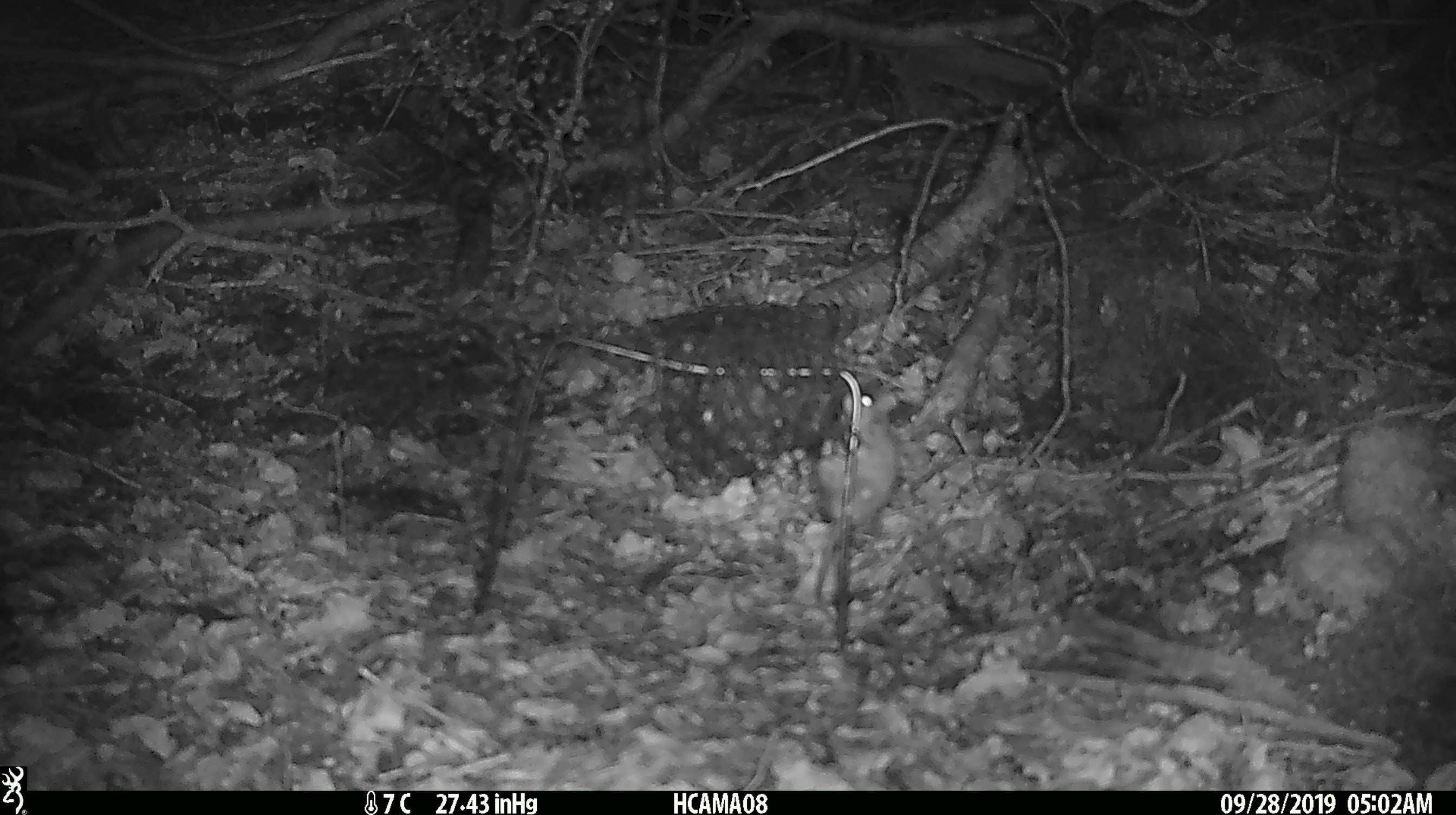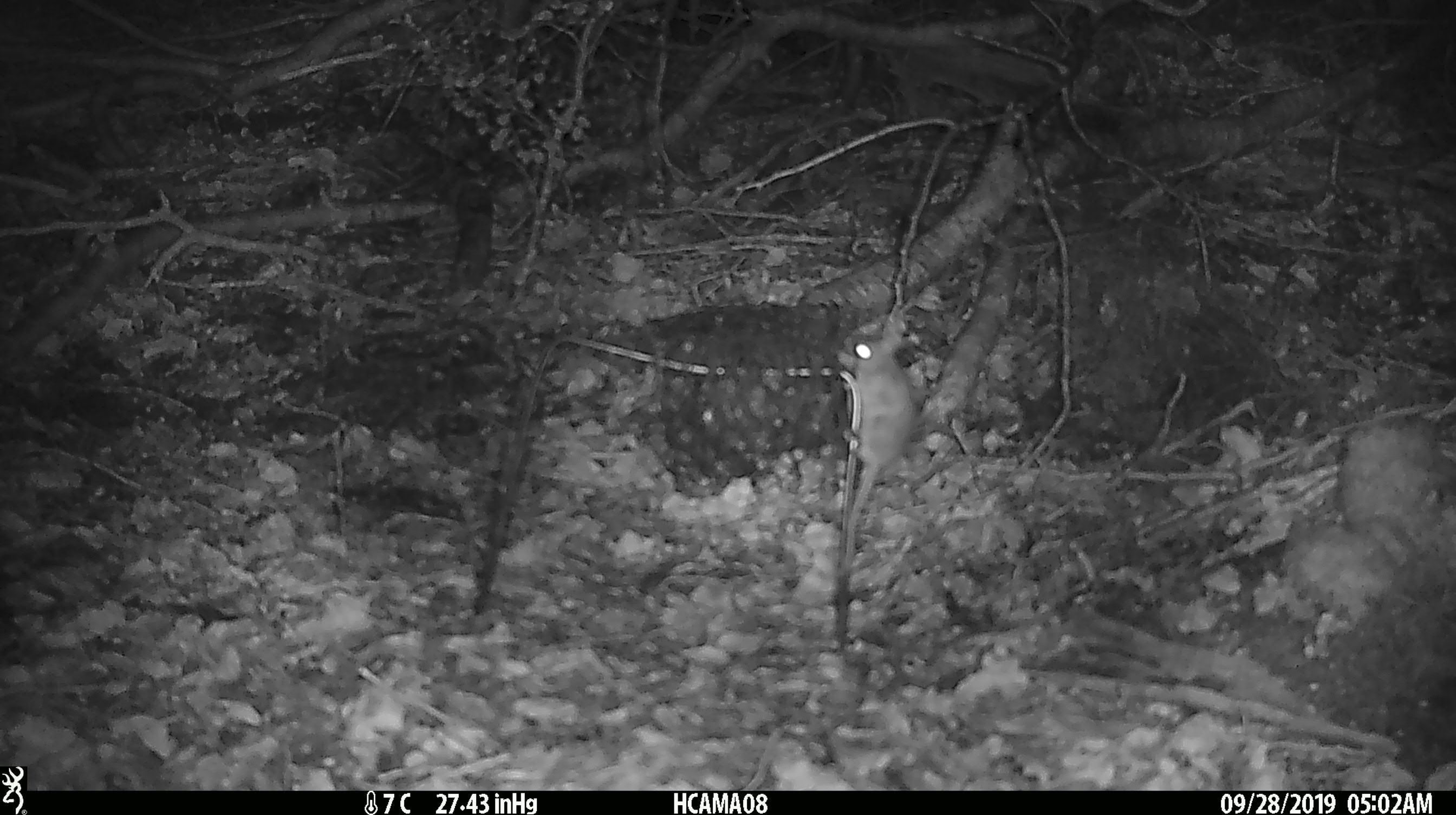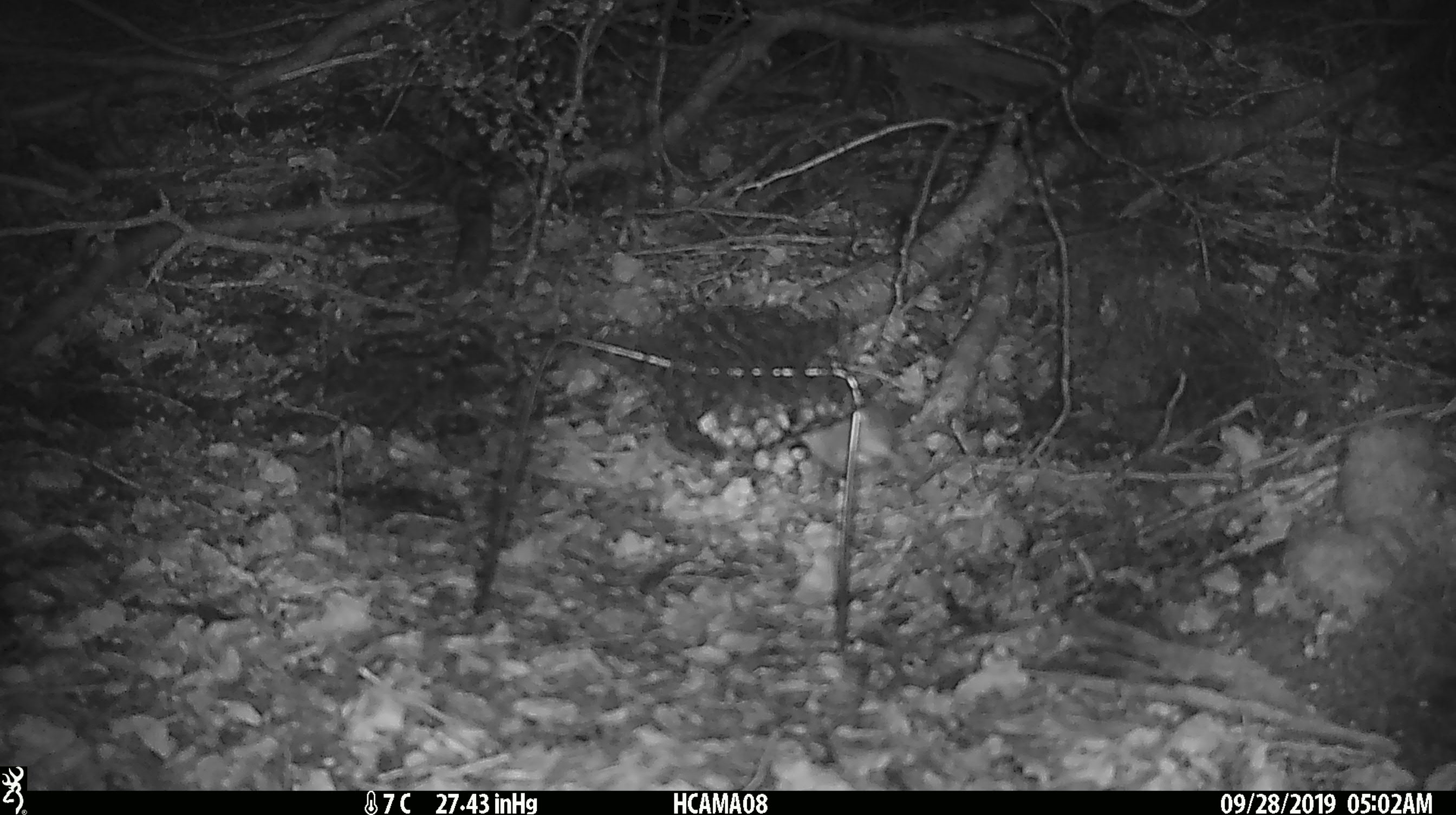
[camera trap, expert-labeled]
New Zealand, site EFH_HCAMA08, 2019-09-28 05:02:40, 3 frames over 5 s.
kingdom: Animalia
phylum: Chordata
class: Mammalia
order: Rodentia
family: Muridae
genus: Mus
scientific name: Mus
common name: mouse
Mouse (Mus).